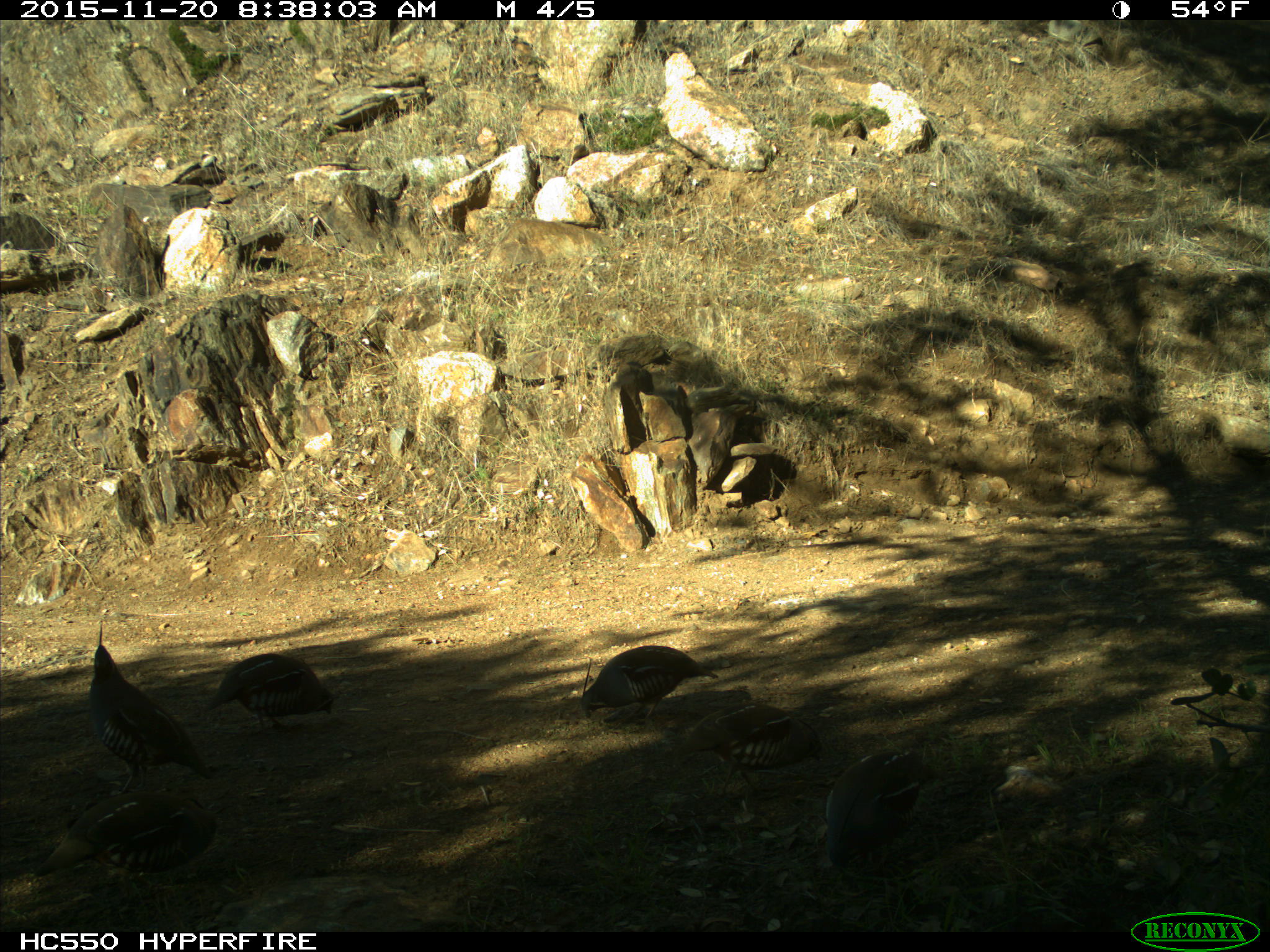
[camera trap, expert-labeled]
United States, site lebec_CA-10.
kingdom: Animalia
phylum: Chordata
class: Aves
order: Galliformes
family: Odontophoridae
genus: Callipepla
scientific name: Callipepla californica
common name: california quail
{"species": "Callipepla californica (california quail)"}